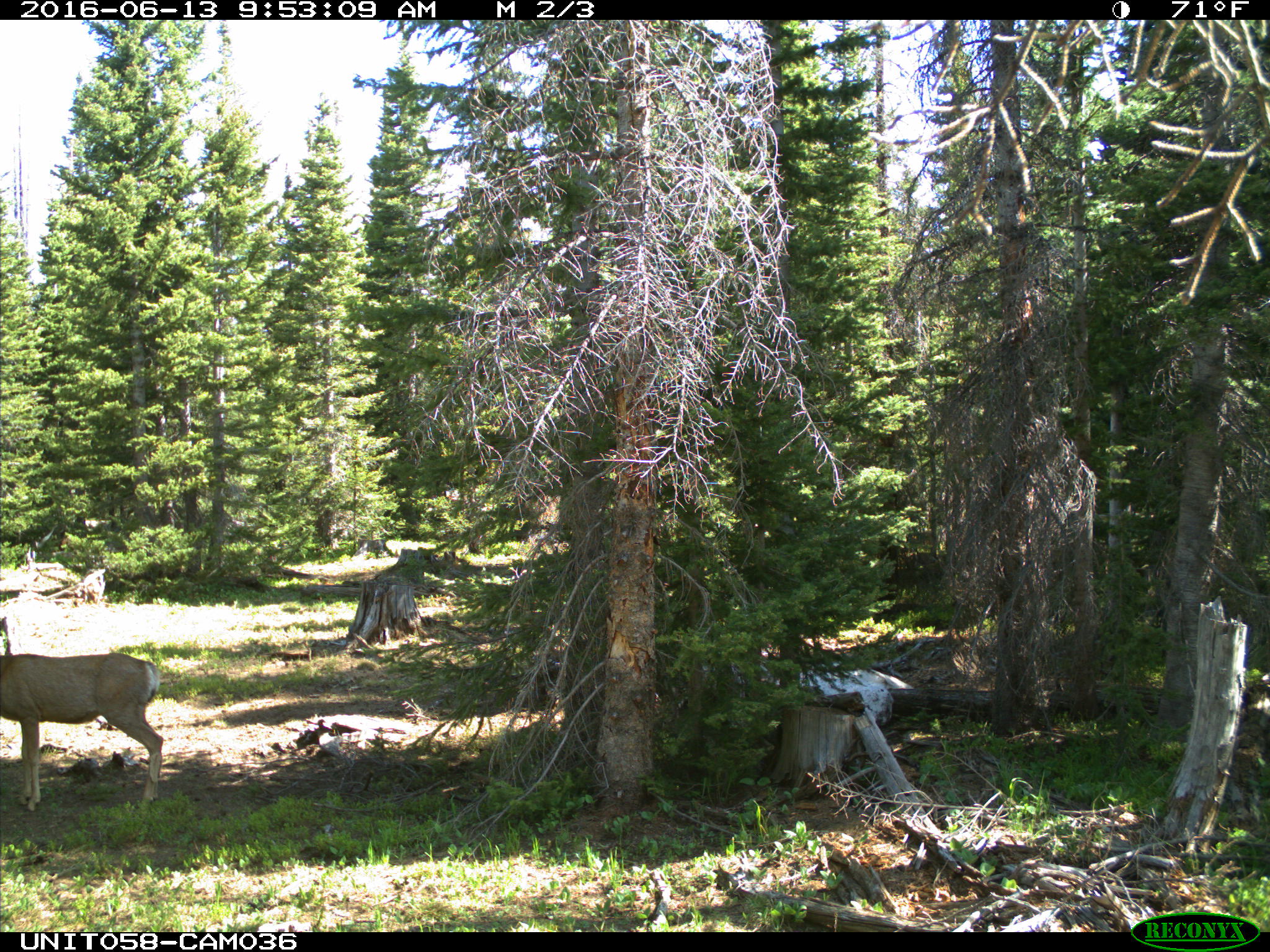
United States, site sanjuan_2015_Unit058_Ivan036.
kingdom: Animalia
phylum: Chordata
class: Mammalia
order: Artiodactyla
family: Cervidae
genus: Odocoileus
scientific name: Odocoileus hemionus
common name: mule deer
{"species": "Odocoileus hemionus (mule deer)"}